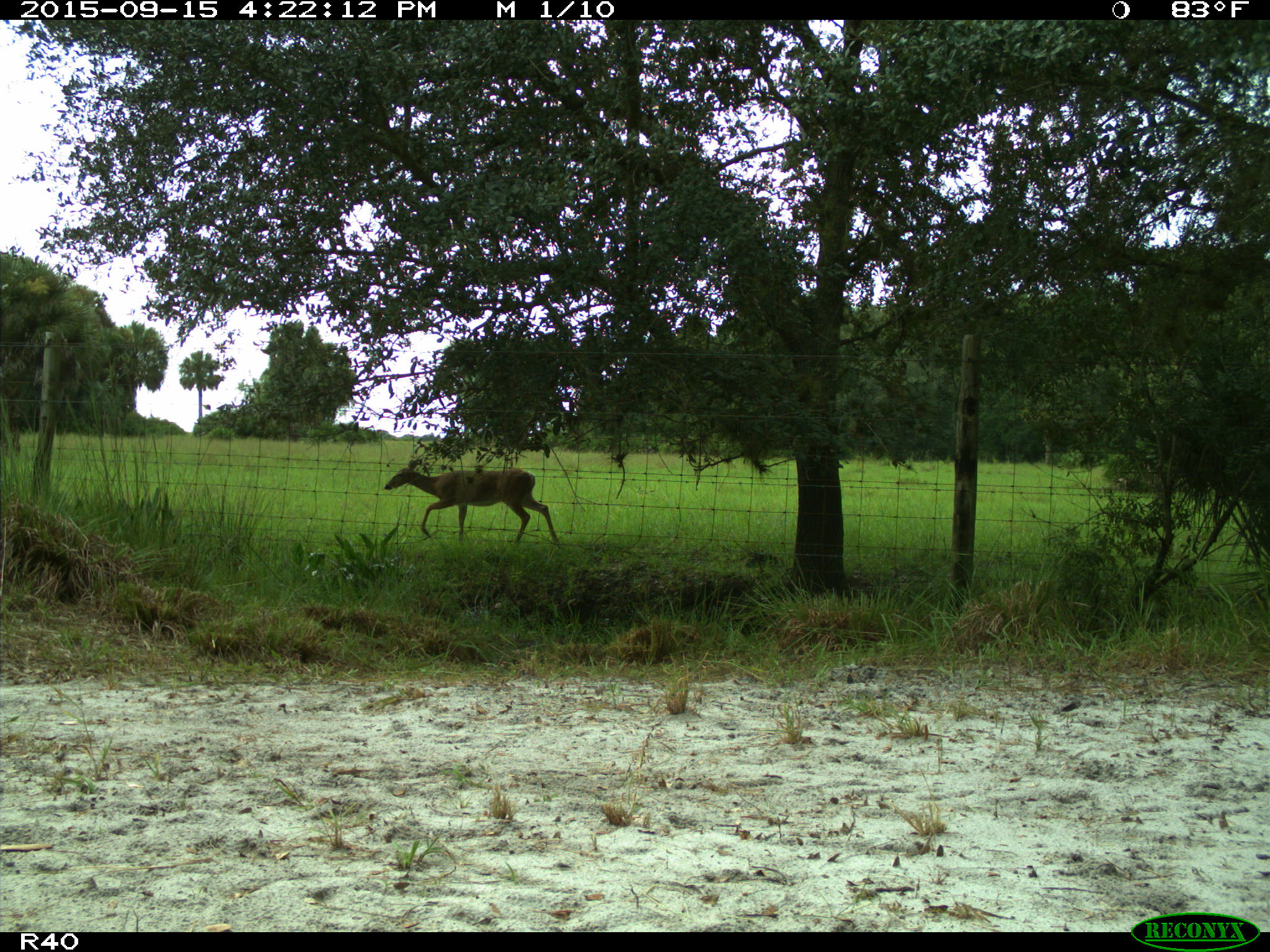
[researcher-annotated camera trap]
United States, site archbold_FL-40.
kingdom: Animalia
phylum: Chordata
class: Mammalia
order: Artiodactyla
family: Cervidae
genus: Odocoileus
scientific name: Odocoileus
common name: deer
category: unidentified deer